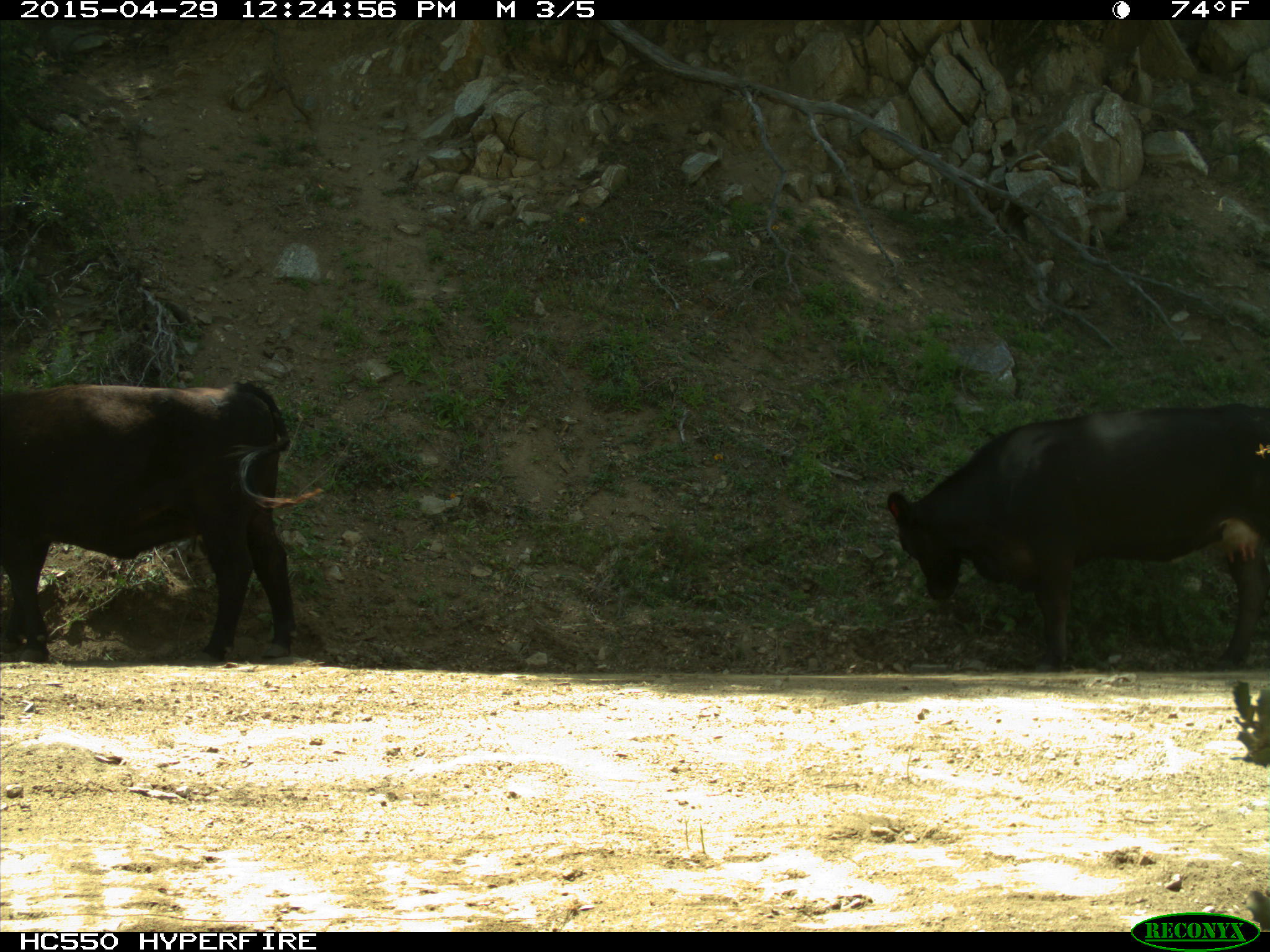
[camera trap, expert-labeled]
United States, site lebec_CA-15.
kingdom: Animalia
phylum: Chordata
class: Mammalia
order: Artiodactyla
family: Bovidae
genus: Bos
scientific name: Bos taurus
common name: domestic cow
Bos taurus (domestic cow).